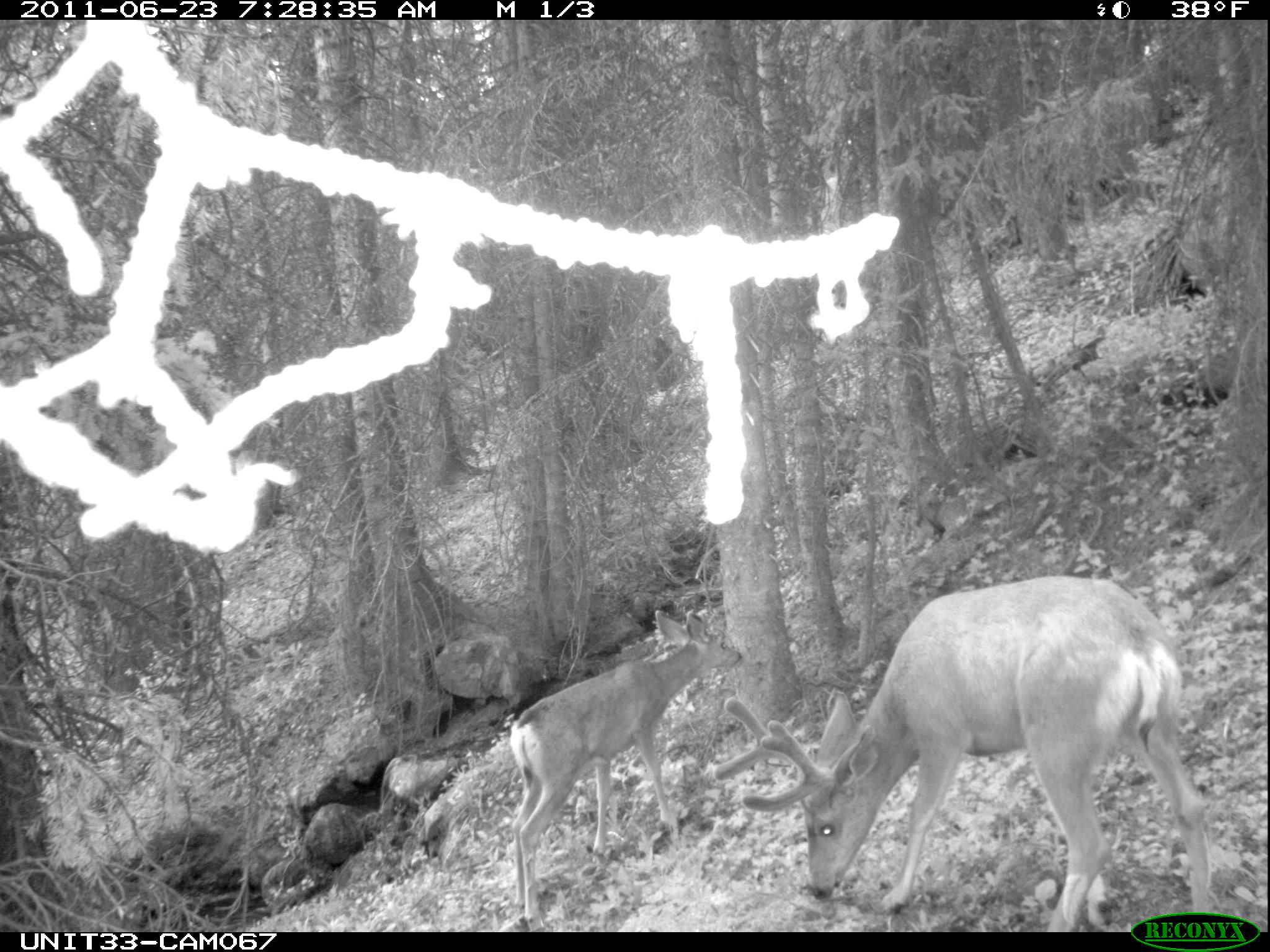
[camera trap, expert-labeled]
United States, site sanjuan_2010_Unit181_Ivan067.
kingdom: Animalia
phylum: Chordata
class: Mammalia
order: Artiodactyla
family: Cervidae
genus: Odocoileus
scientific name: Odocoileus hemionus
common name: mule deer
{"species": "Odocoileus hemionus (mule deer)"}